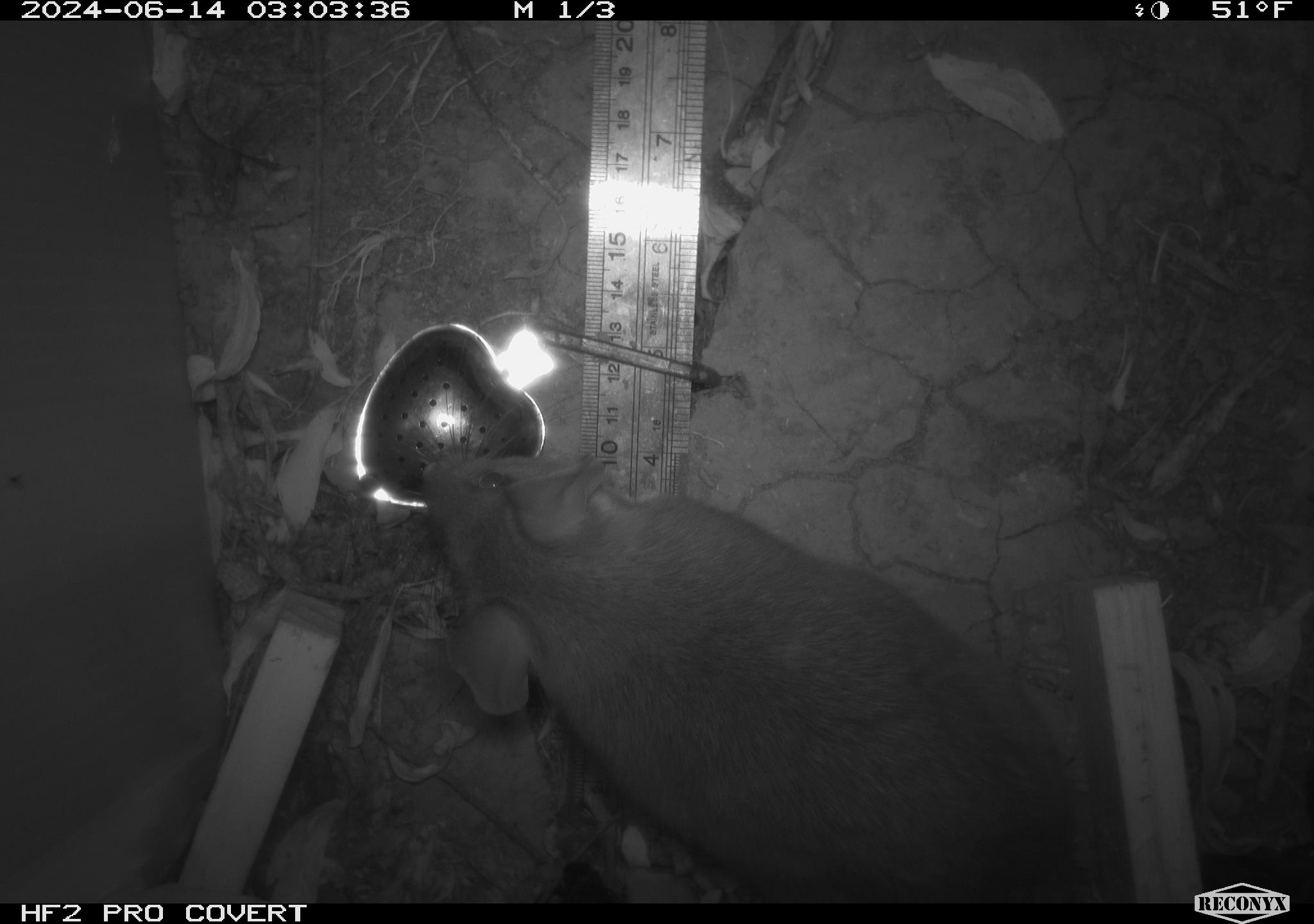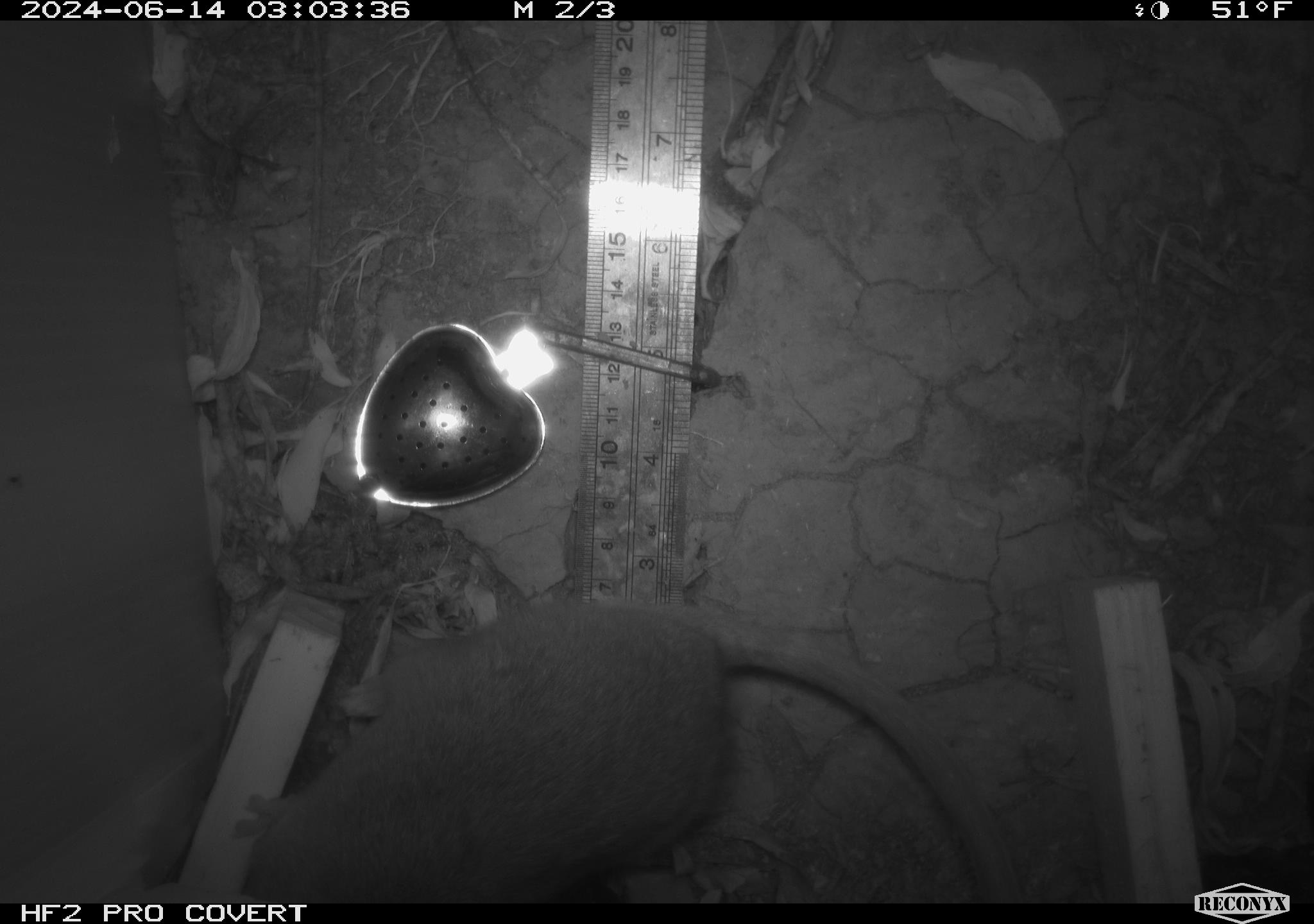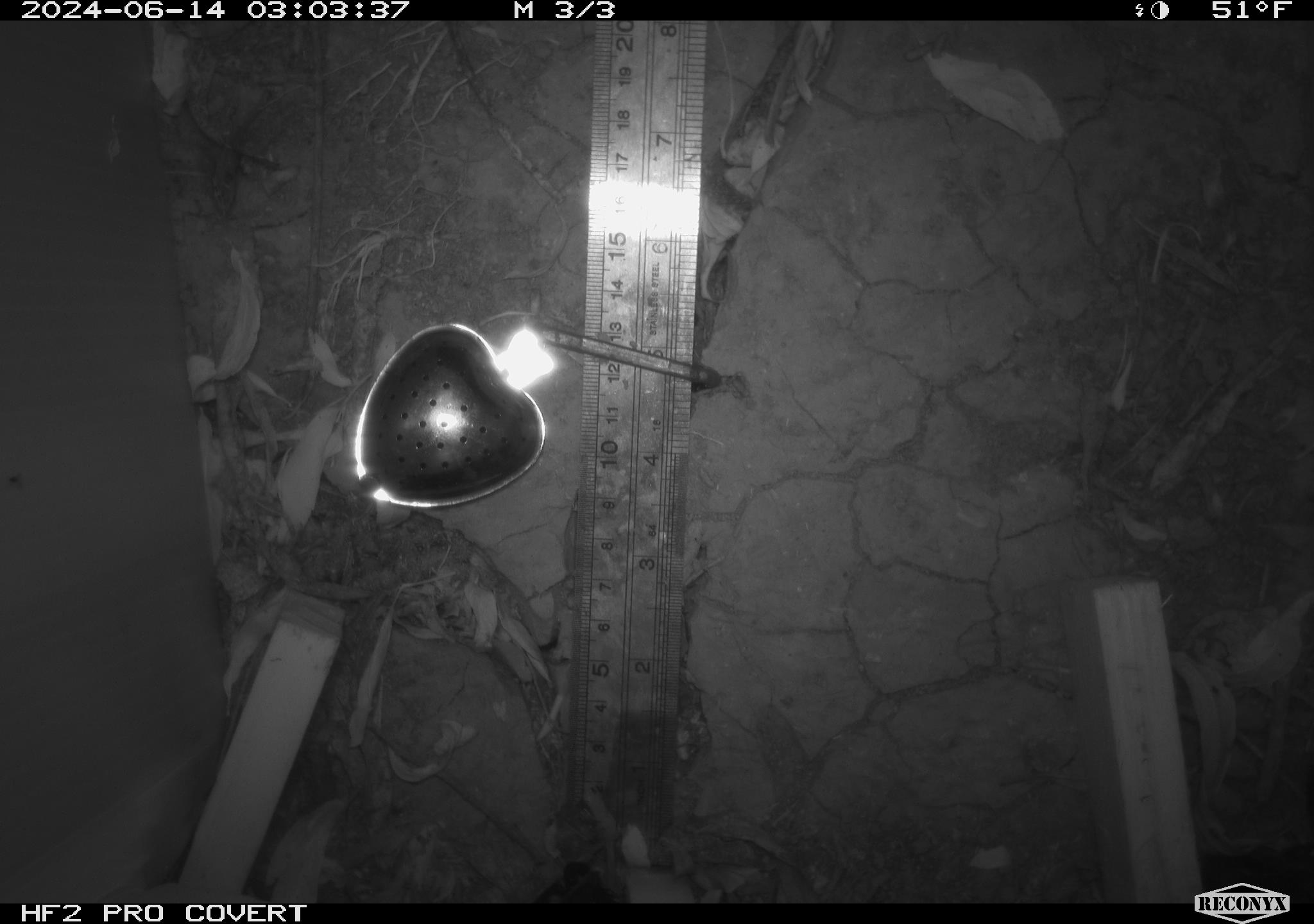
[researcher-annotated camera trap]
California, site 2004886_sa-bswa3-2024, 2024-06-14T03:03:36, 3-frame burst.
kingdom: Animalia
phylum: Chordata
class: Mammalia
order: Rodentia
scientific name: Rodentia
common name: woodrat or rat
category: woodrat or rat species